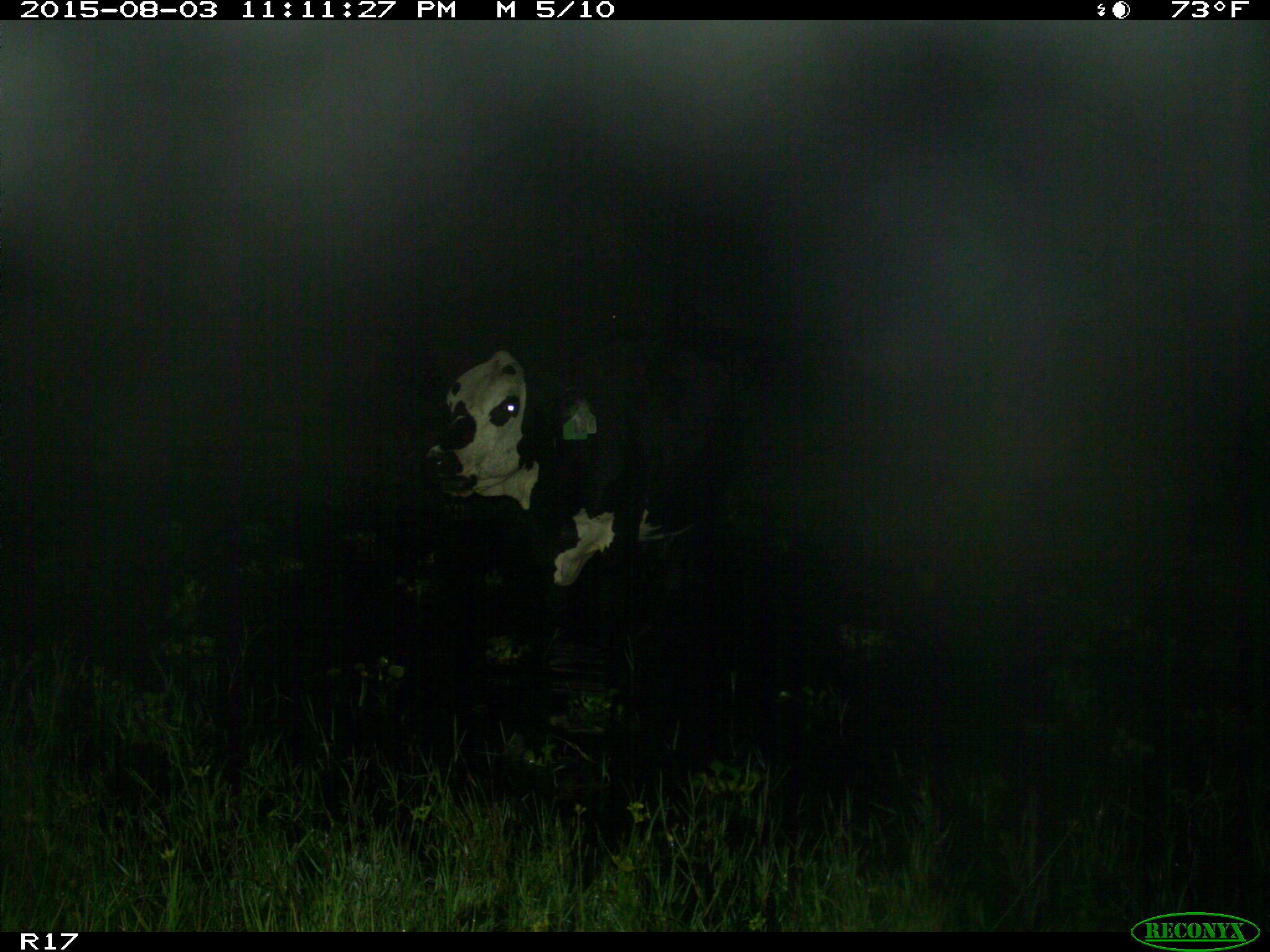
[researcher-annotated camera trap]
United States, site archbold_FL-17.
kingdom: Animalia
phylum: Chordata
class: Mammalia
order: Artiodactyla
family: Bovidae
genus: Bos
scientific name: Bos taurus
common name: domestic cow